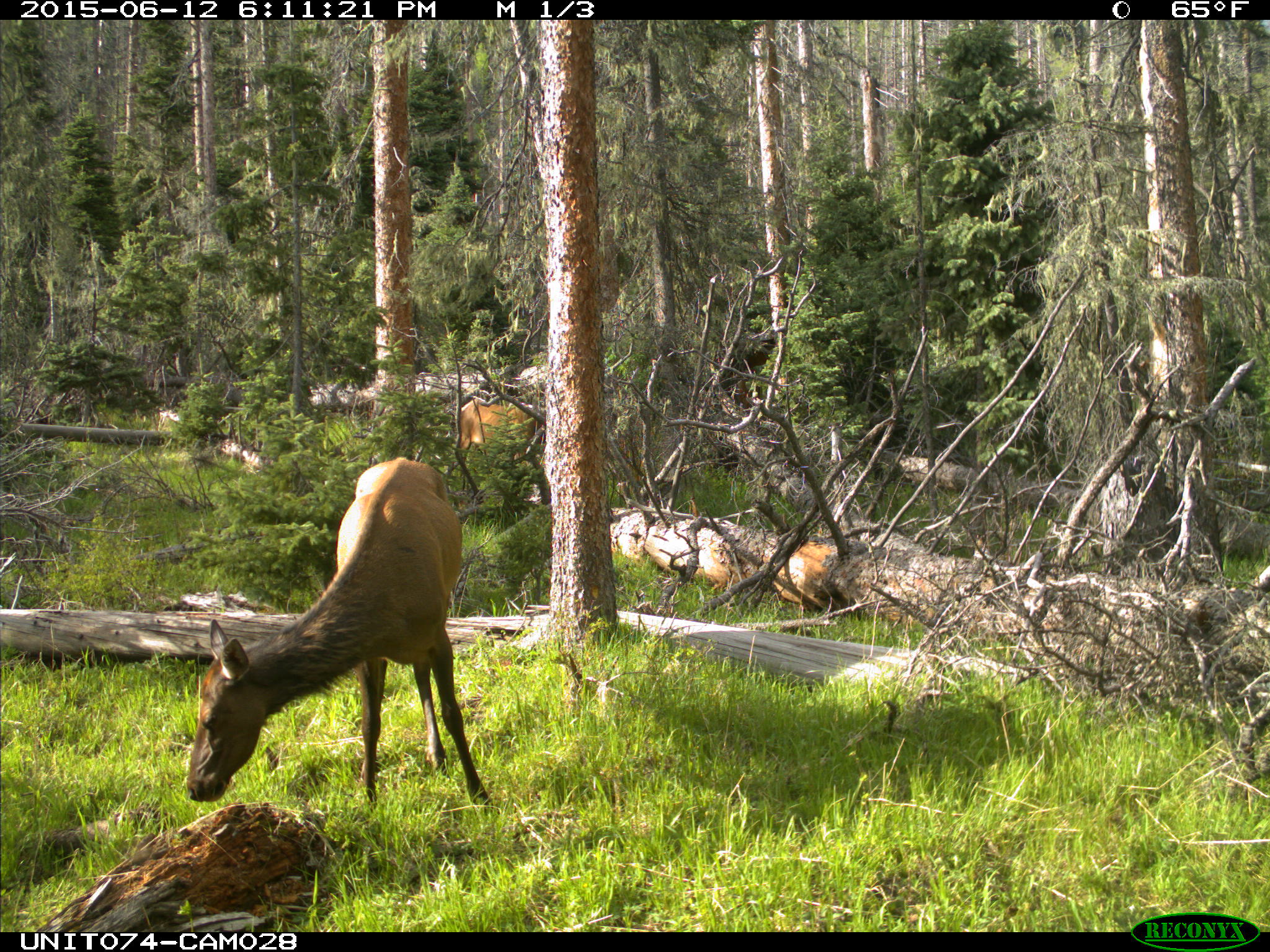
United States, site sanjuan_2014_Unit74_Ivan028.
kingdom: Animalia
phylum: Chordata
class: Mammalia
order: Artiodactyla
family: Cervidae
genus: Cervus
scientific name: Cervus elaphus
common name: red deer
Cervus elaphus (red deer).